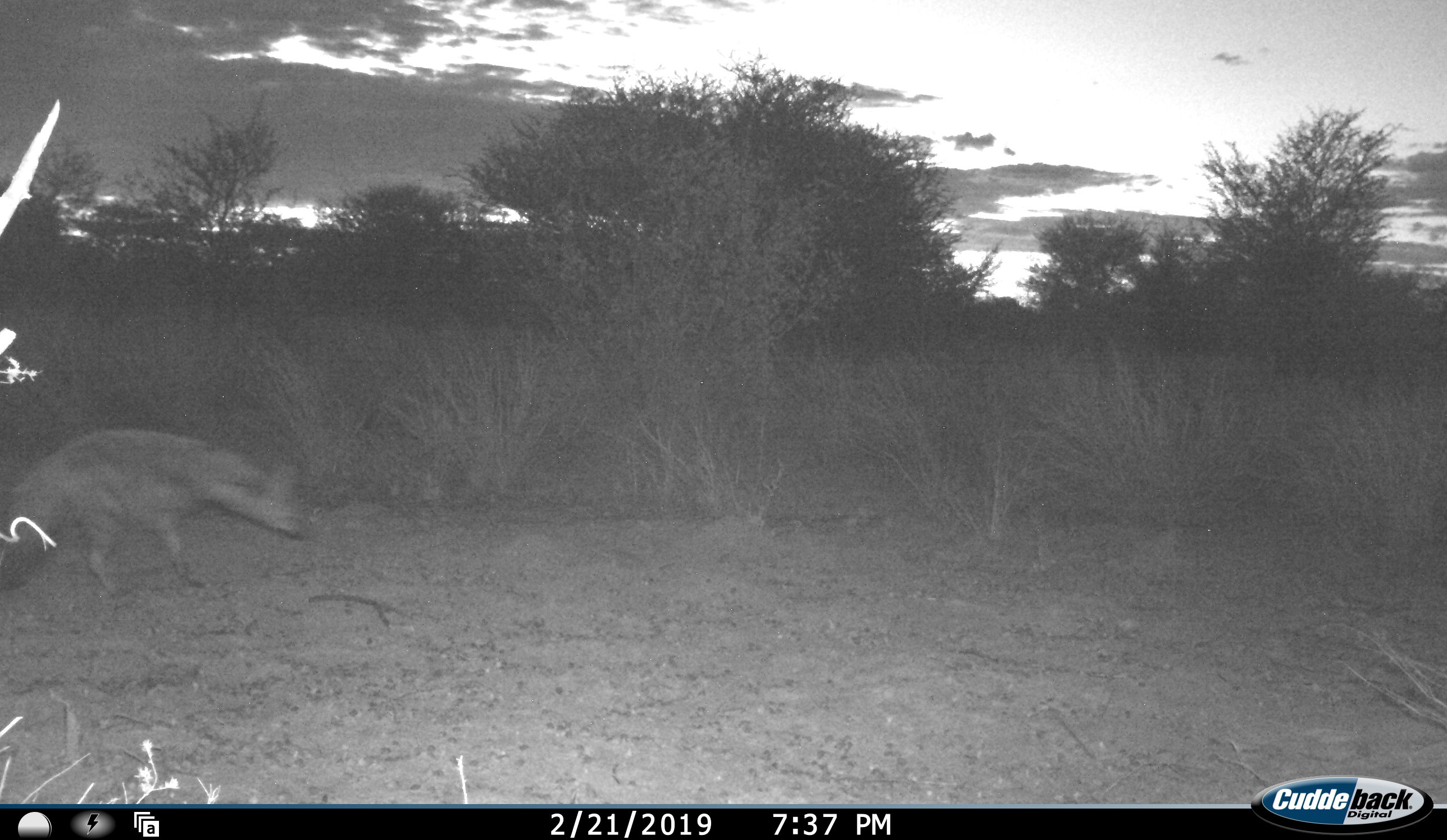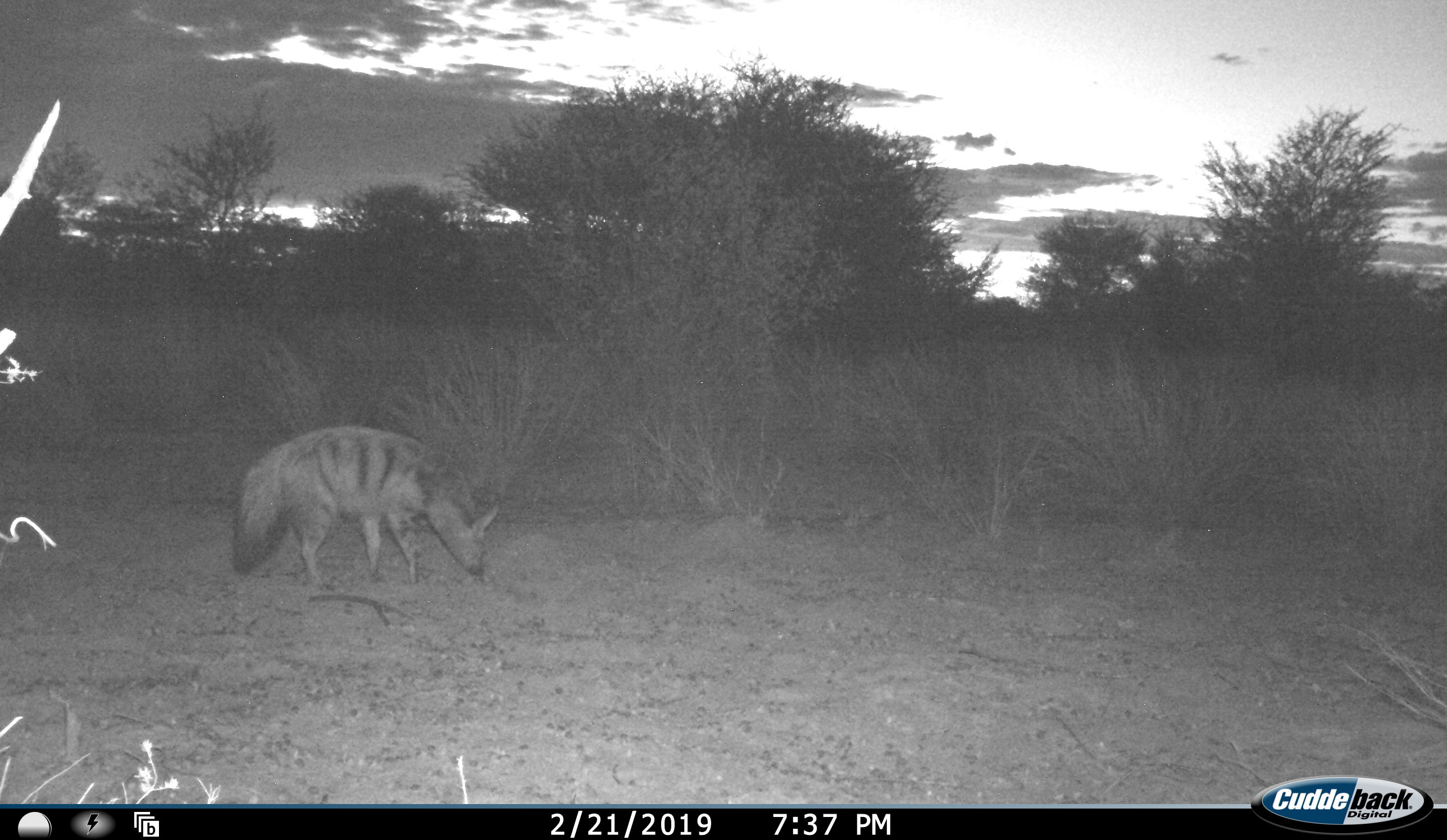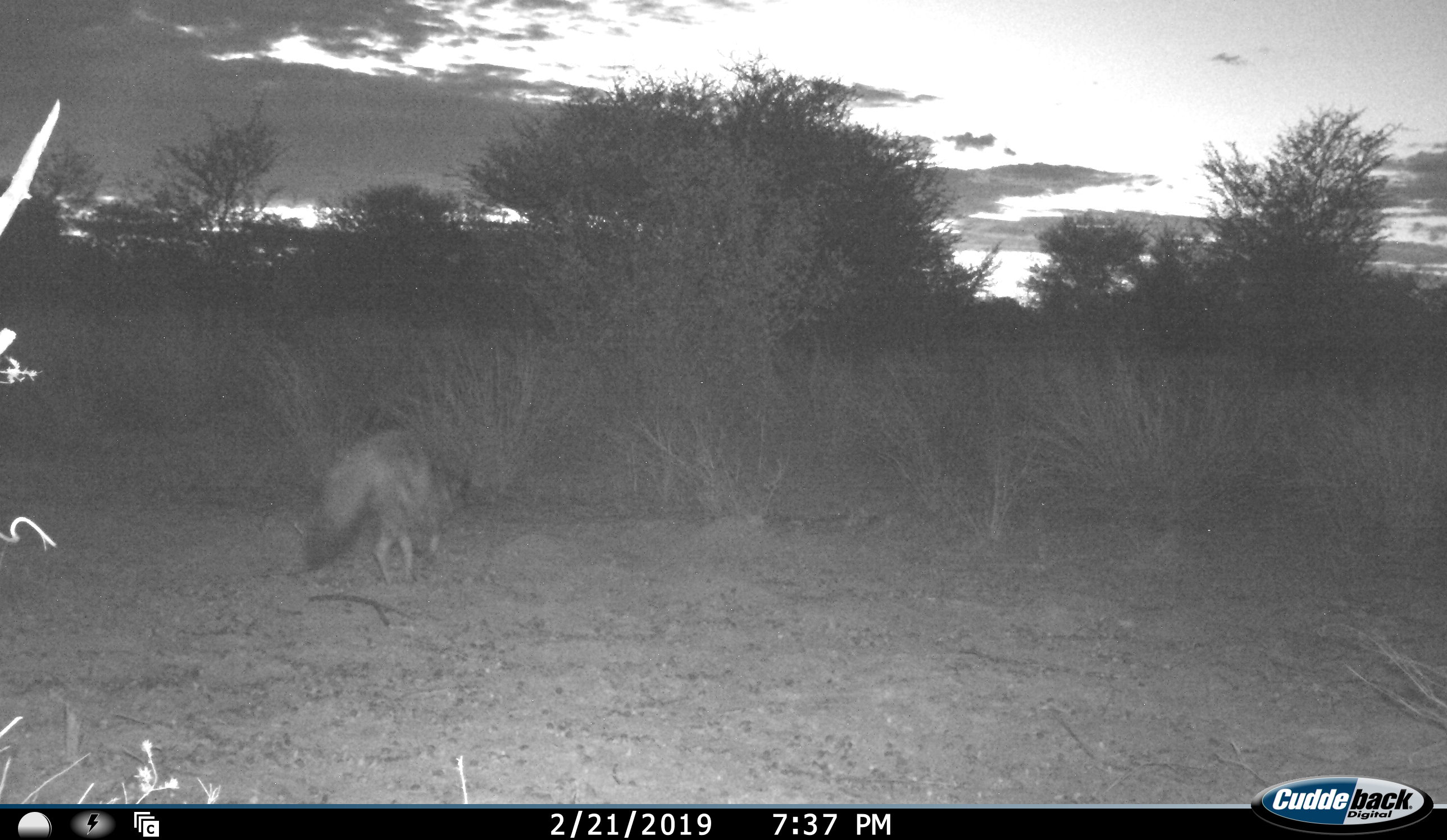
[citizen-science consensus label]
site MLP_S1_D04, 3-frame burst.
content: unidentified animal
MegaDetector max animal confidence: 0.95